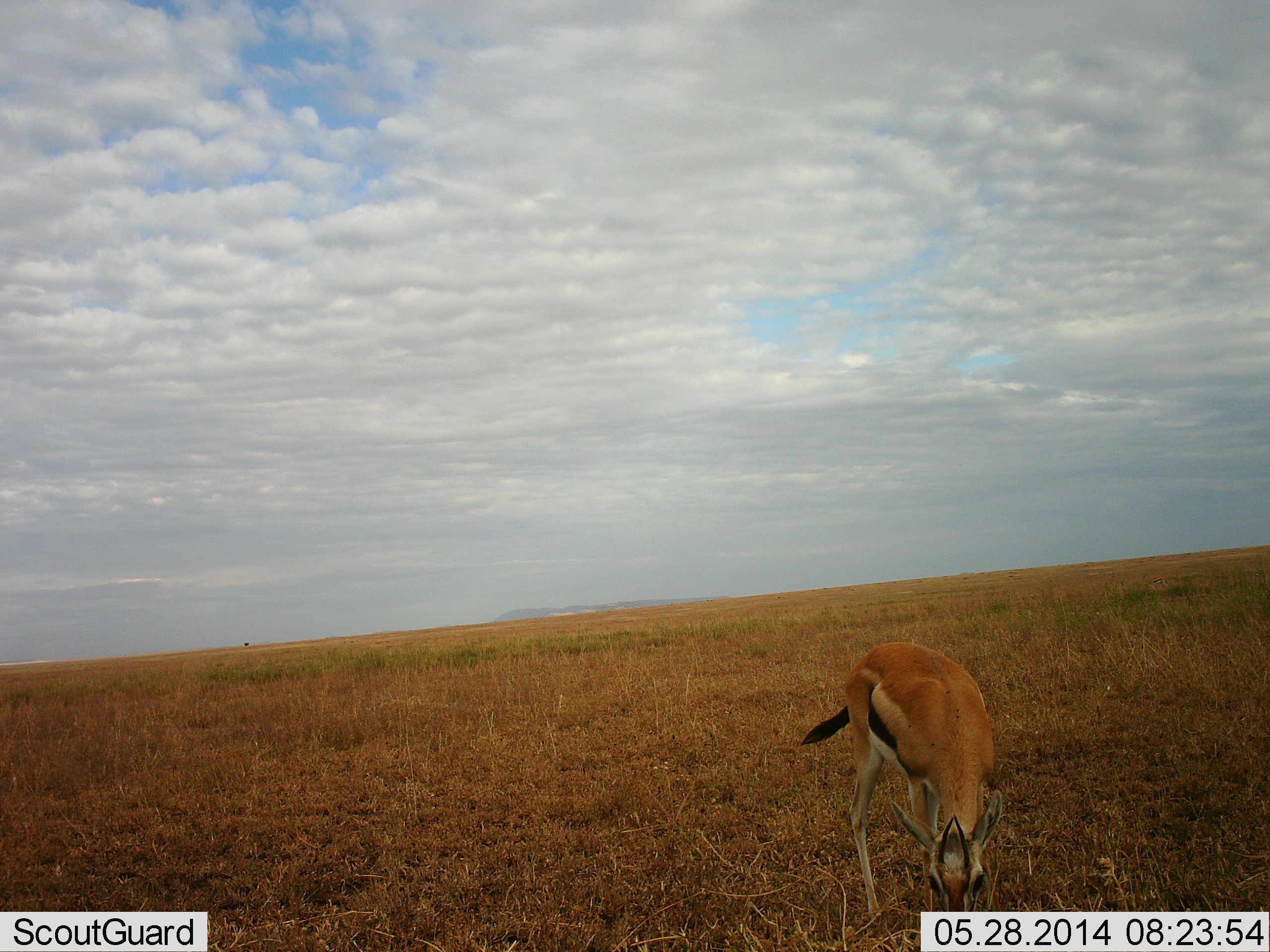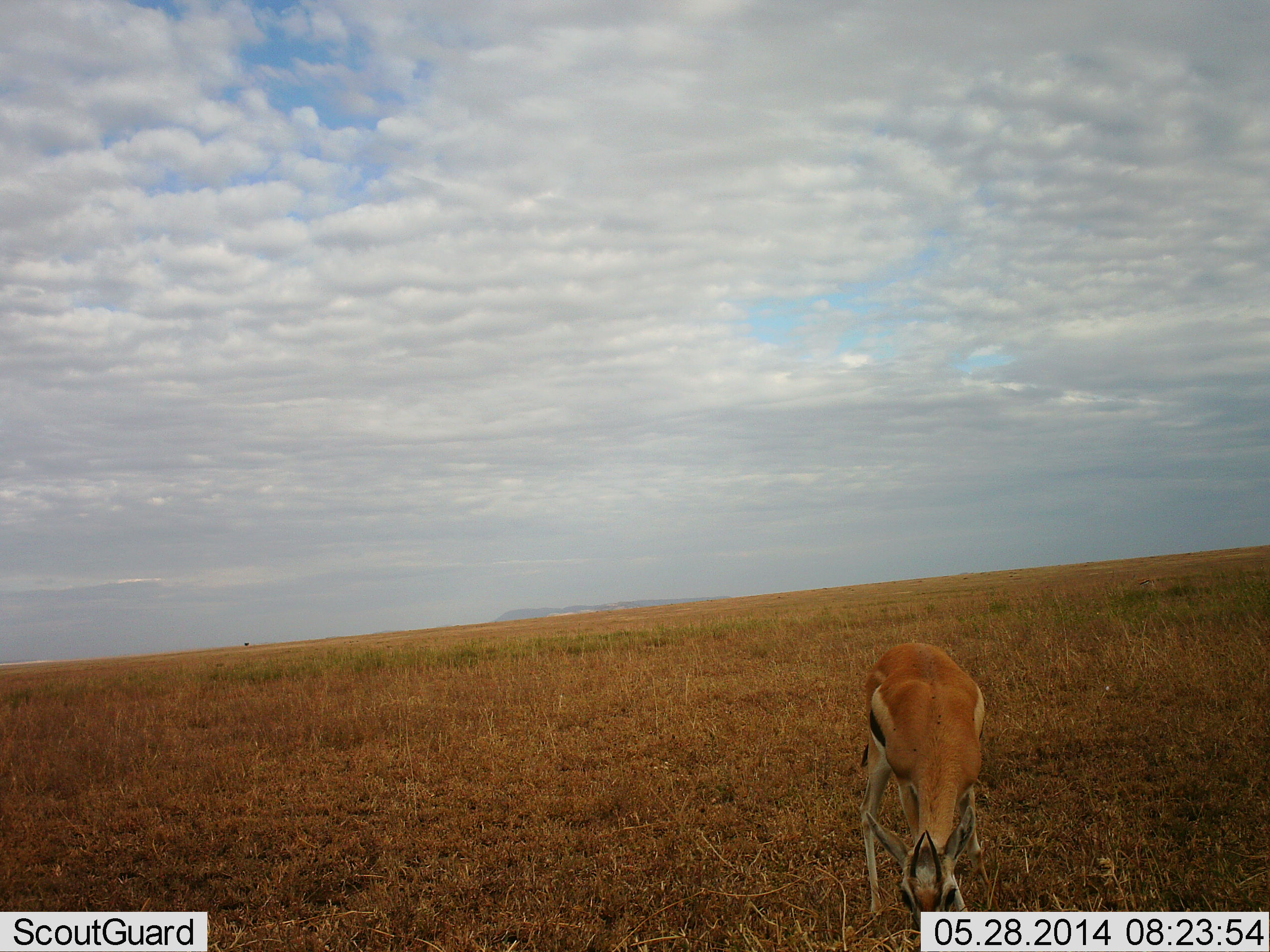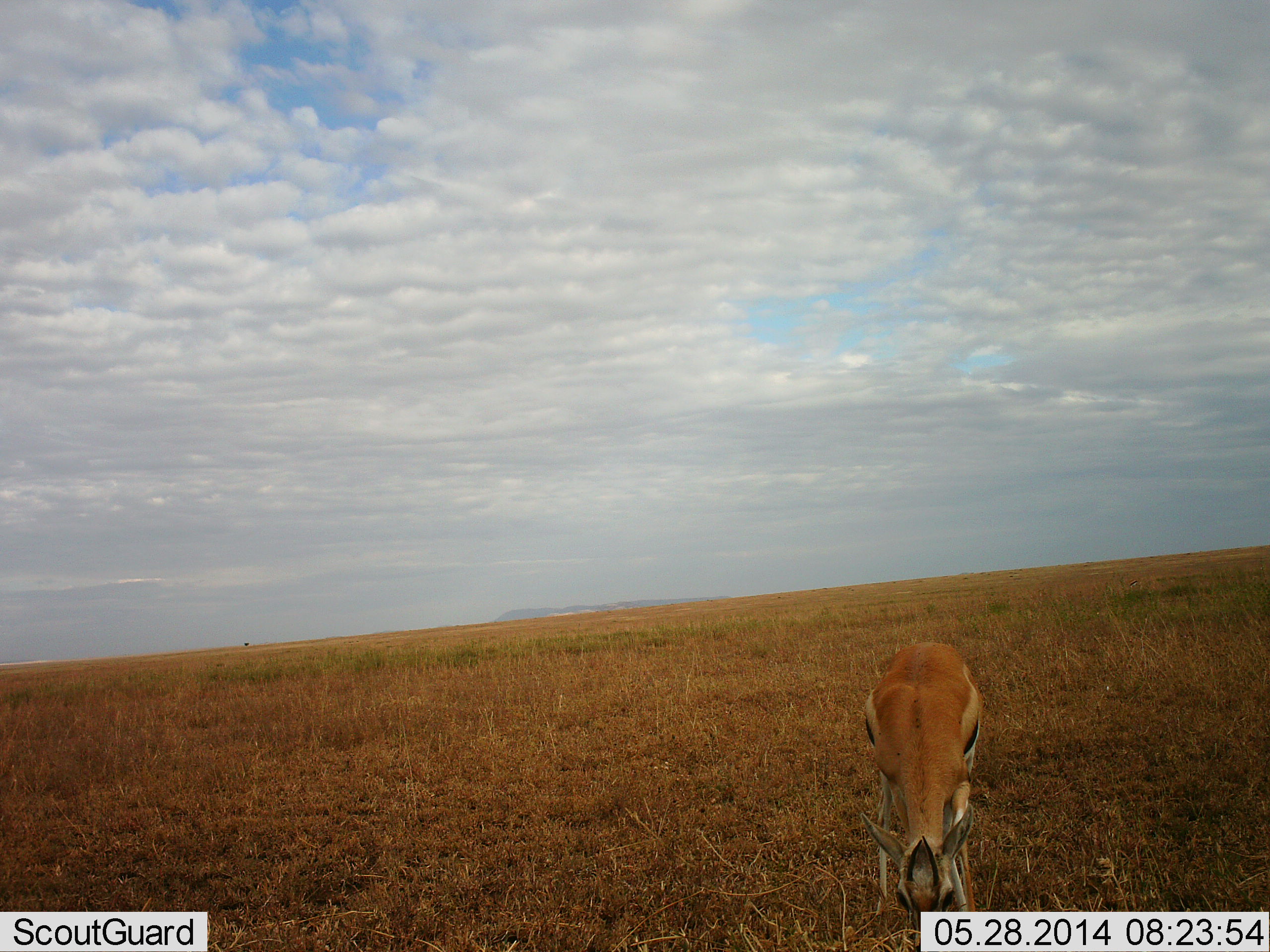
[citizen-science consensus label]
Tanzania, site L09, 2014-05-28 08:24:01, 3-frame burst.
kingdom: Animalia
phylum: Chordata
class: Mammalia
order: Artiodactyla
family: Bovidae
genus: Eudorcas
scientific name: Eudorcas thomsonii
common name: thomson's gazelle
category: gazellethomsons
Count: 1.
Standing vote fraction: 10%.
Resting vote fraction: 0%.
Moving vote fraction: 0%.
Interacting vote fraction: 0%.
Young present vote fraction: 0%.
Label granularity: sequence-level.